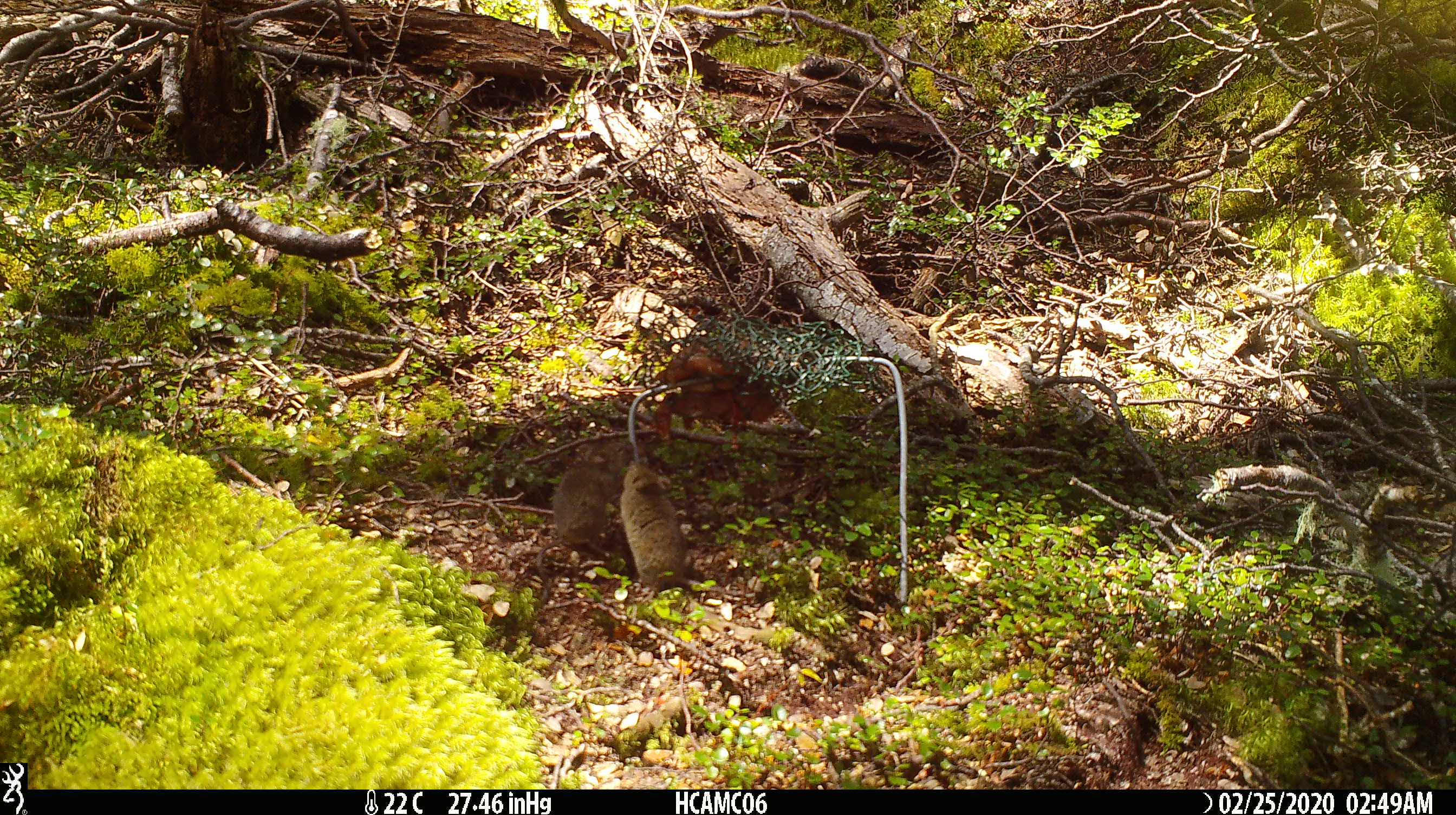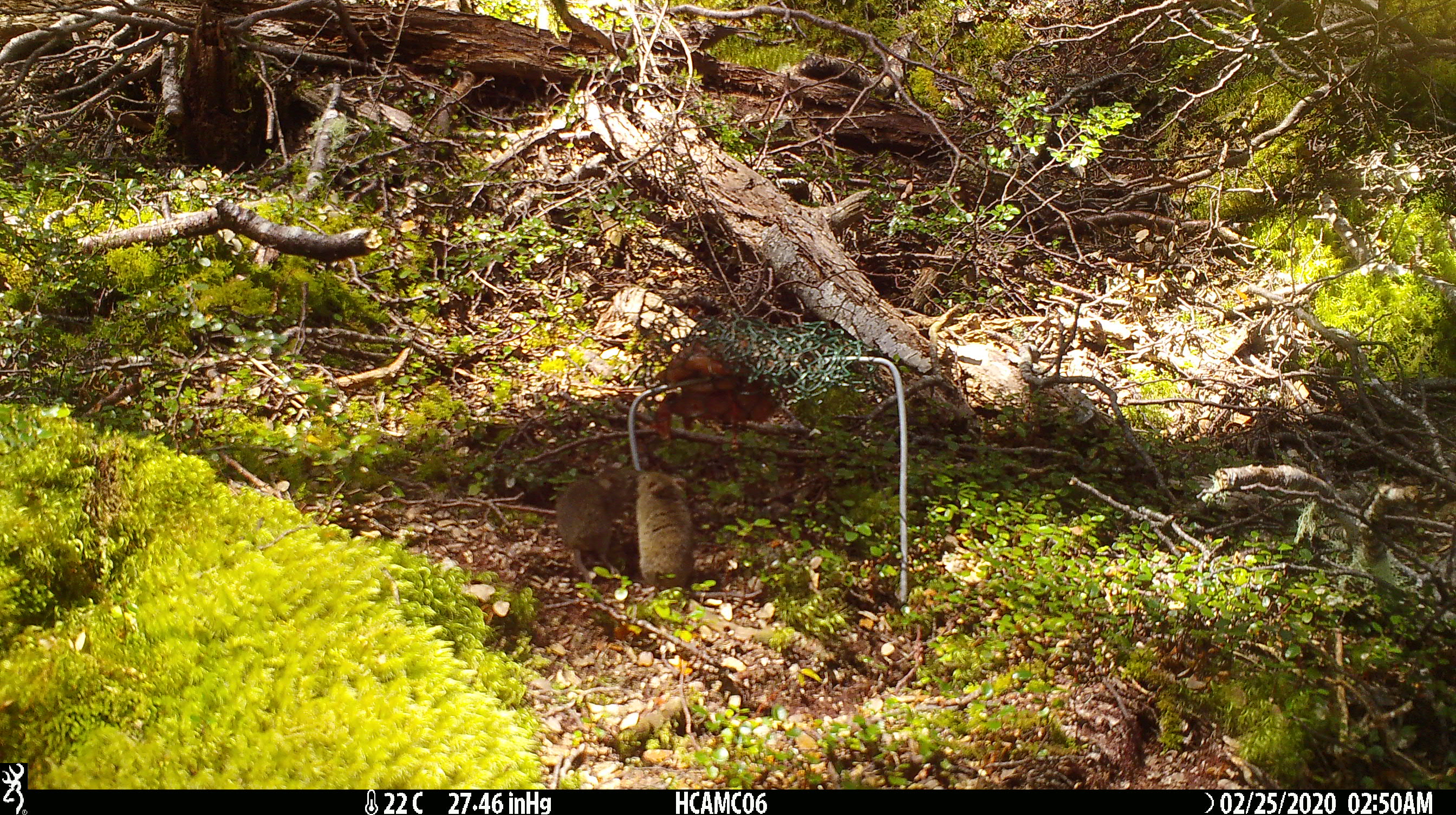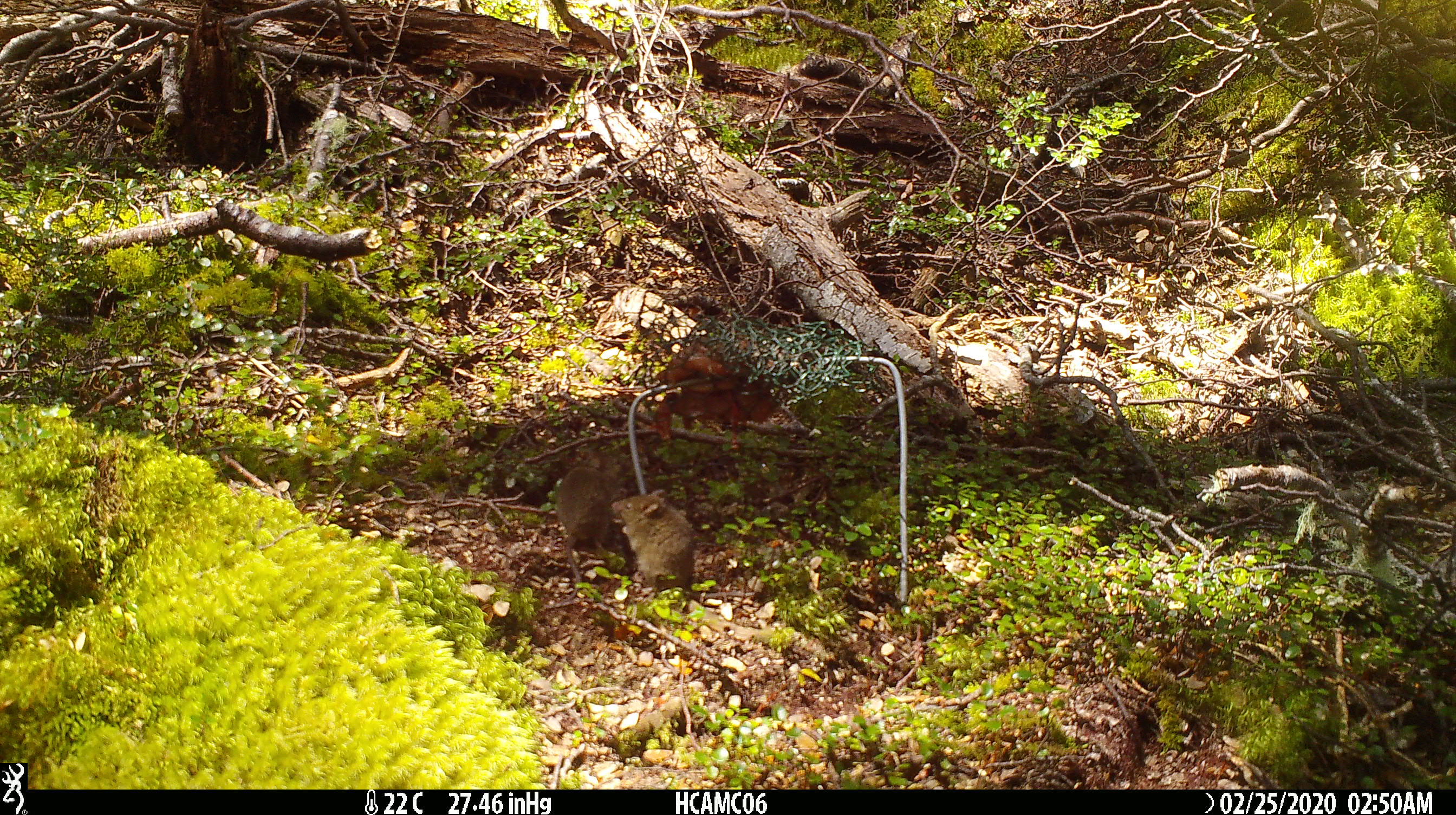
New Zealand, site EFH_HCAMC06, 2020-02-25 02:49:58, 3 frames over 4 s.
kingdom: Animalia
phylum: Chordata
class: Mammalia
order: Rodentia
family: Muridae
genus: Mus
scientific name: Mus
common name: mouse